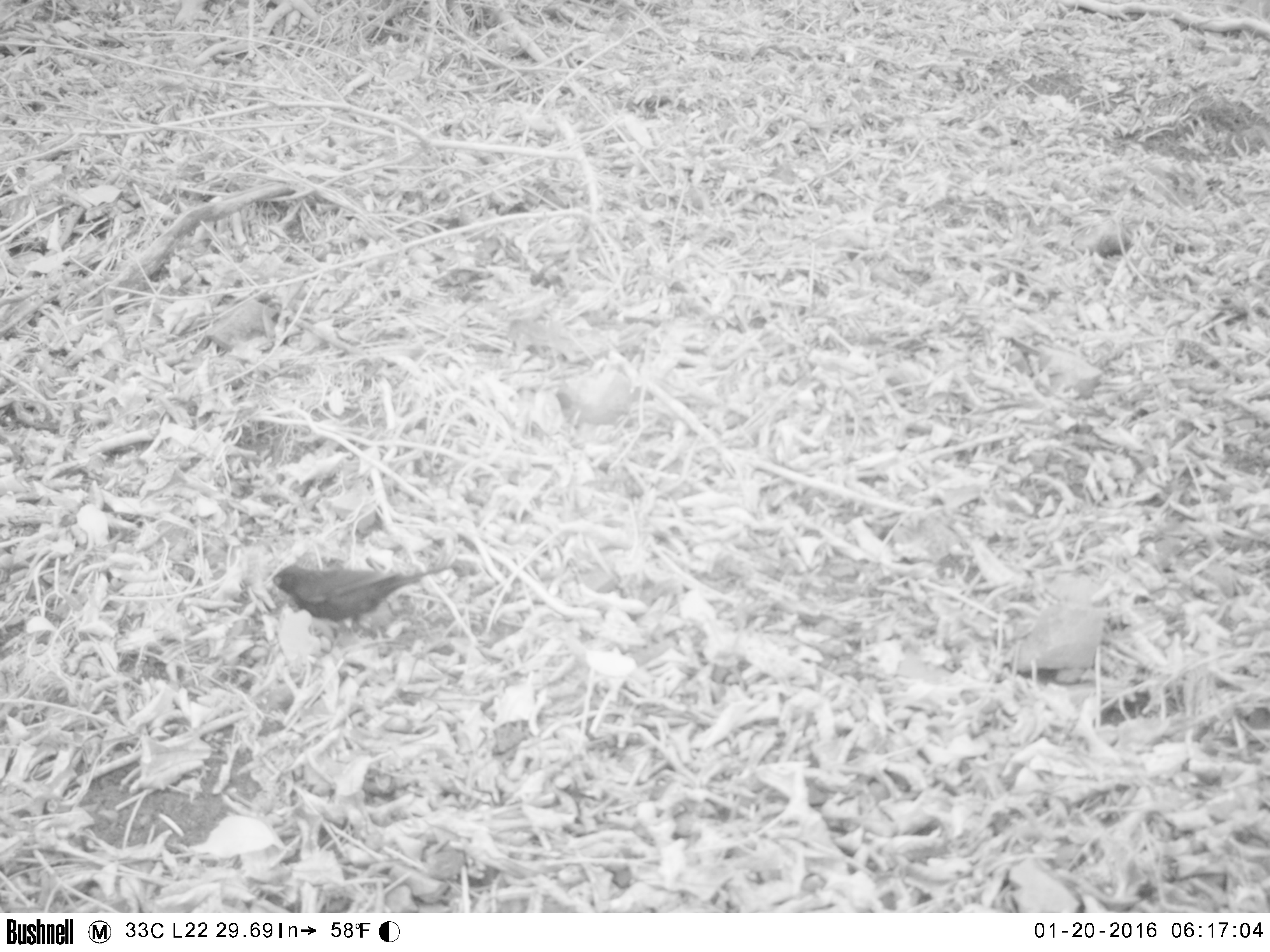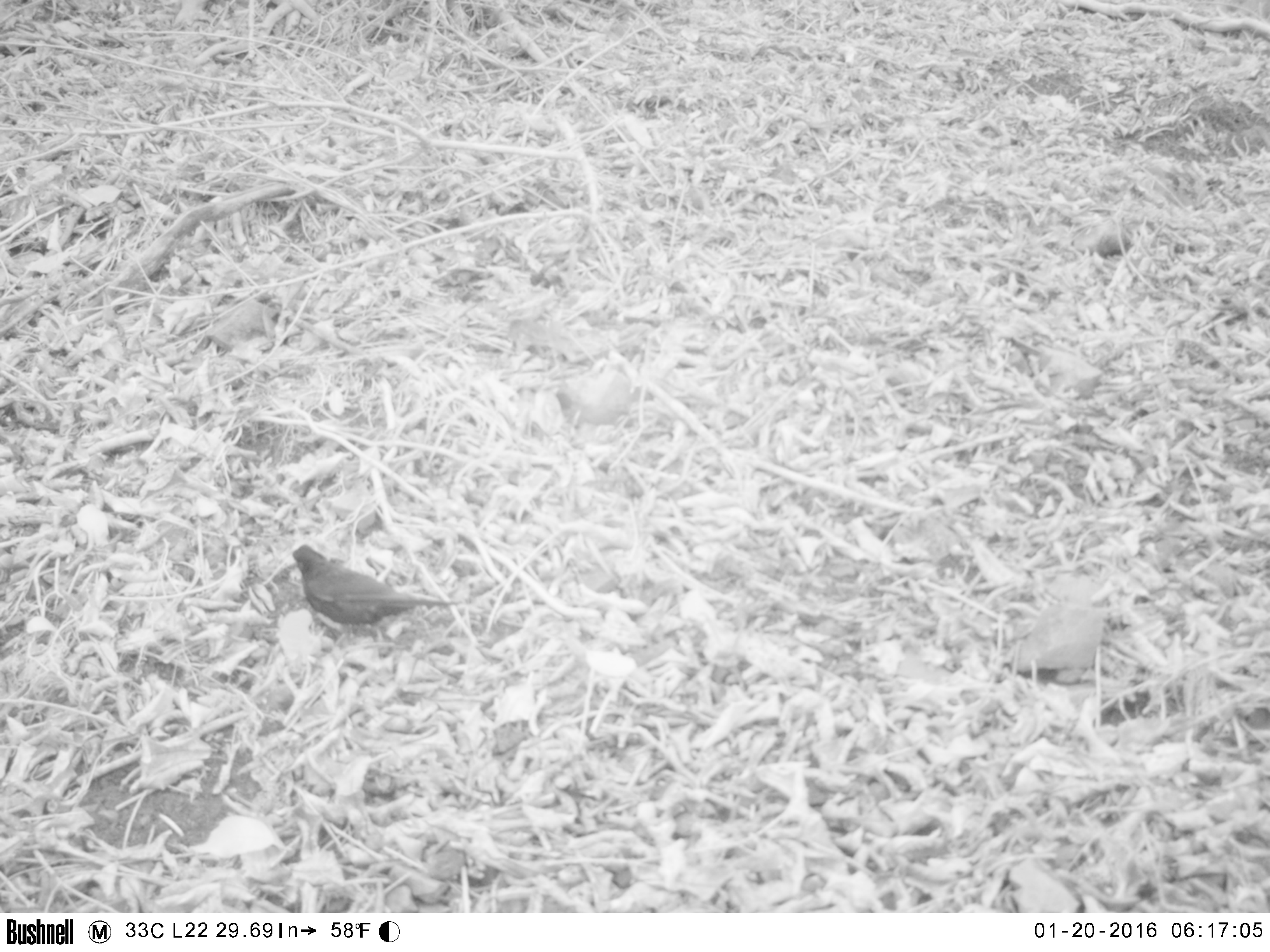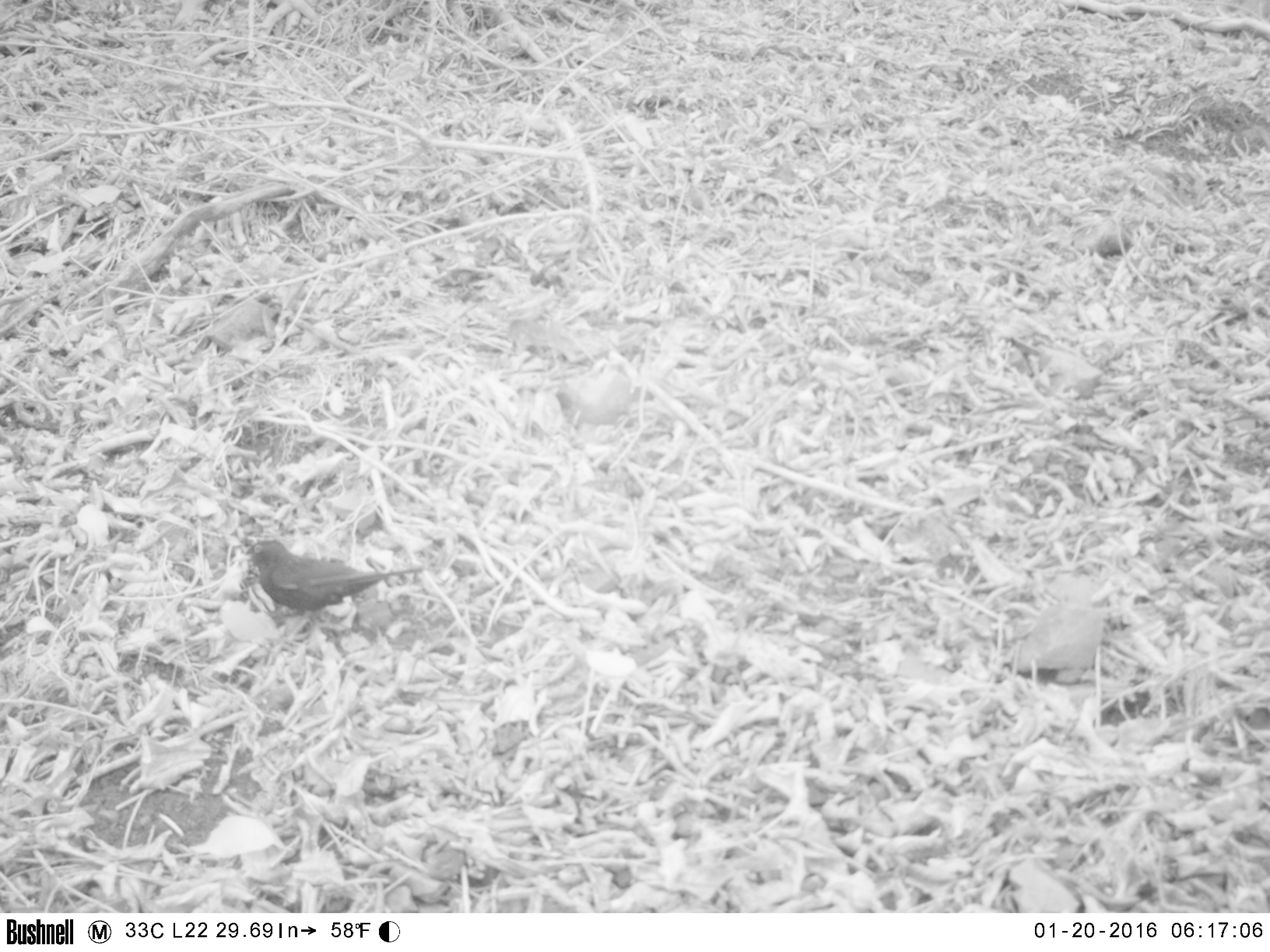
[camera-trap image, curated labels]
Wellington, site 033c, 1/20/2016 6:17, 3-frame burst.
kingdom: Animalia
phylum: Chordata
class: Aves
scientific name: Aves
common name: bird